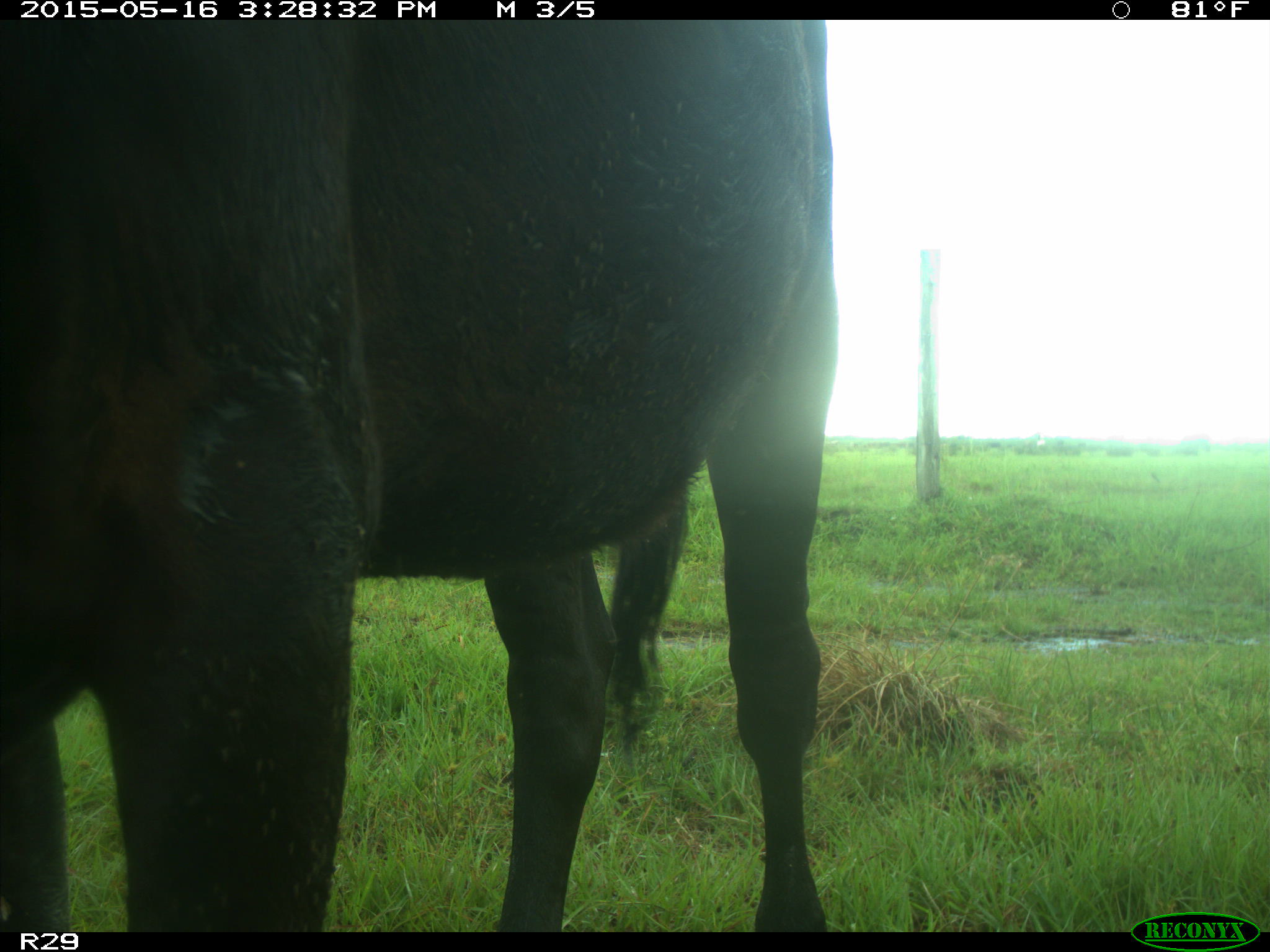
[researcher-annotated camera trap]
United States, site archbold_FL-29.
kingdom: Animalia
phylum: Chordata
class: Mammalia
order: Artiodactyla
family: Bovidae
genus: Bos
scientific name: Bos taurus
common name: domestic cow